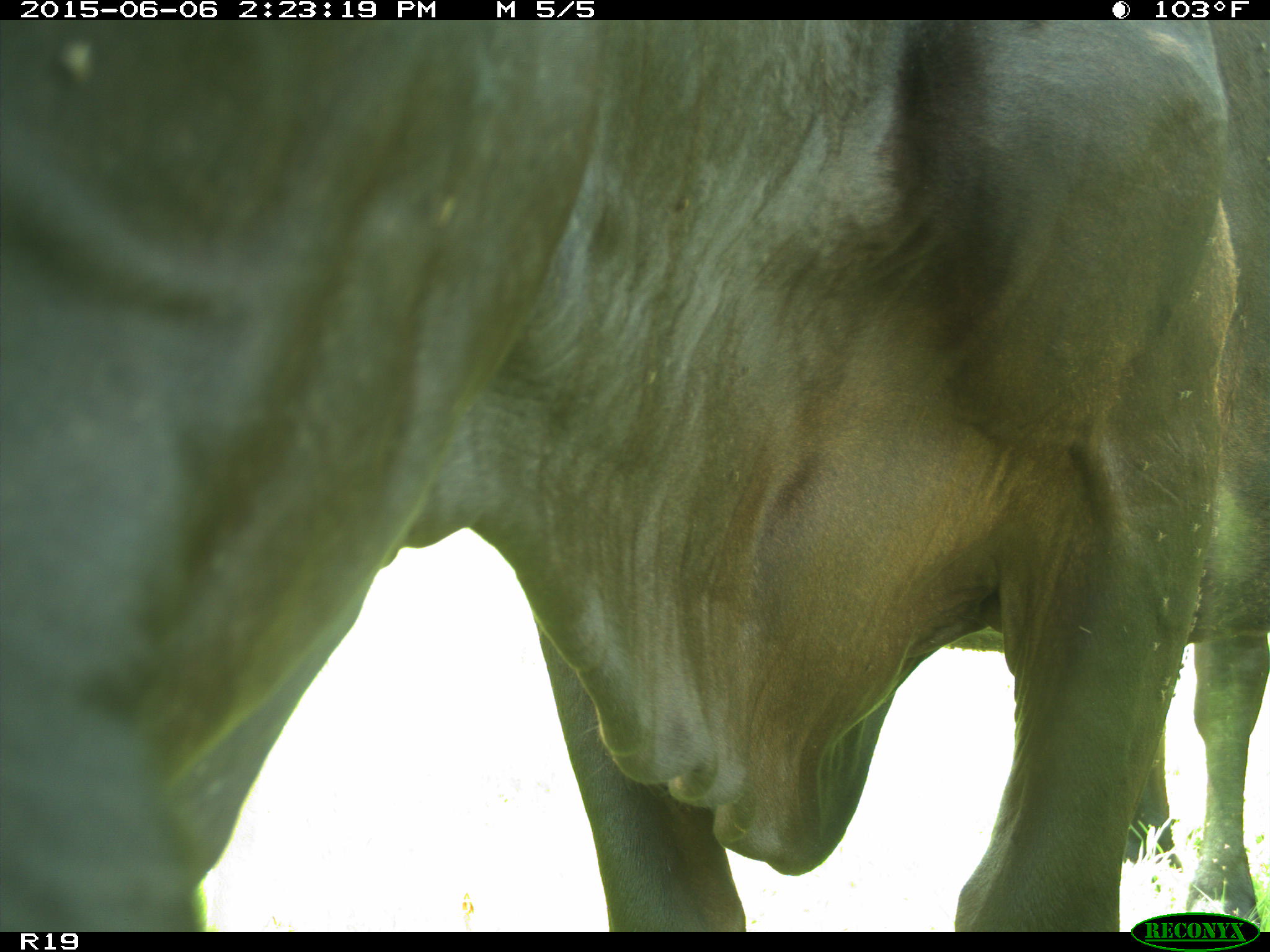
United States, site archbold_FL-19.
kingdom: Animalia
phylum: Chordata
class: Mammalia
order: Artiodactyla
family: Bovidae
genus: Bos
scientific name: Bos taurus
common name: domestic cow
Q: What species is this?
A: Bos taurus (domestic cow).